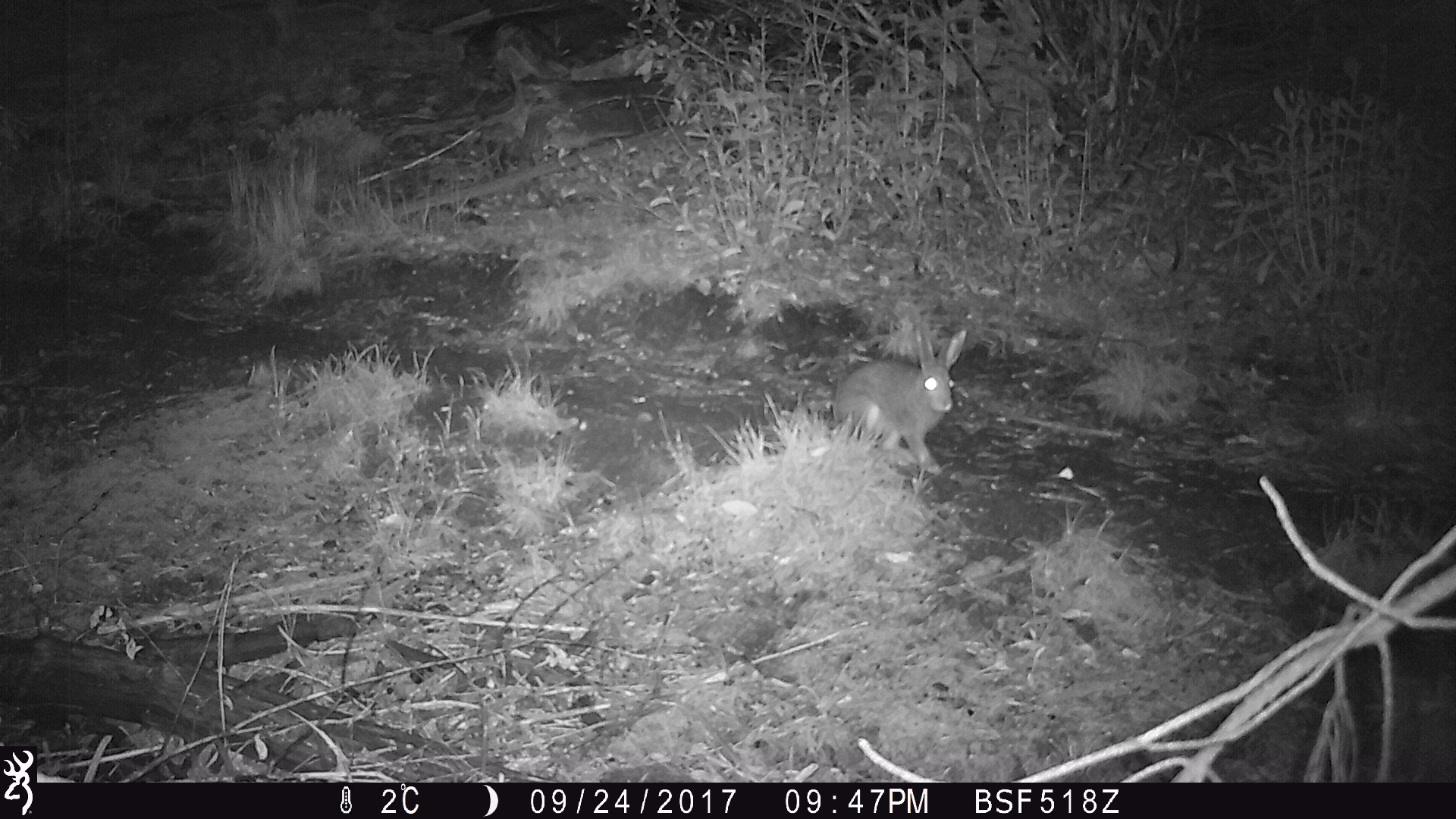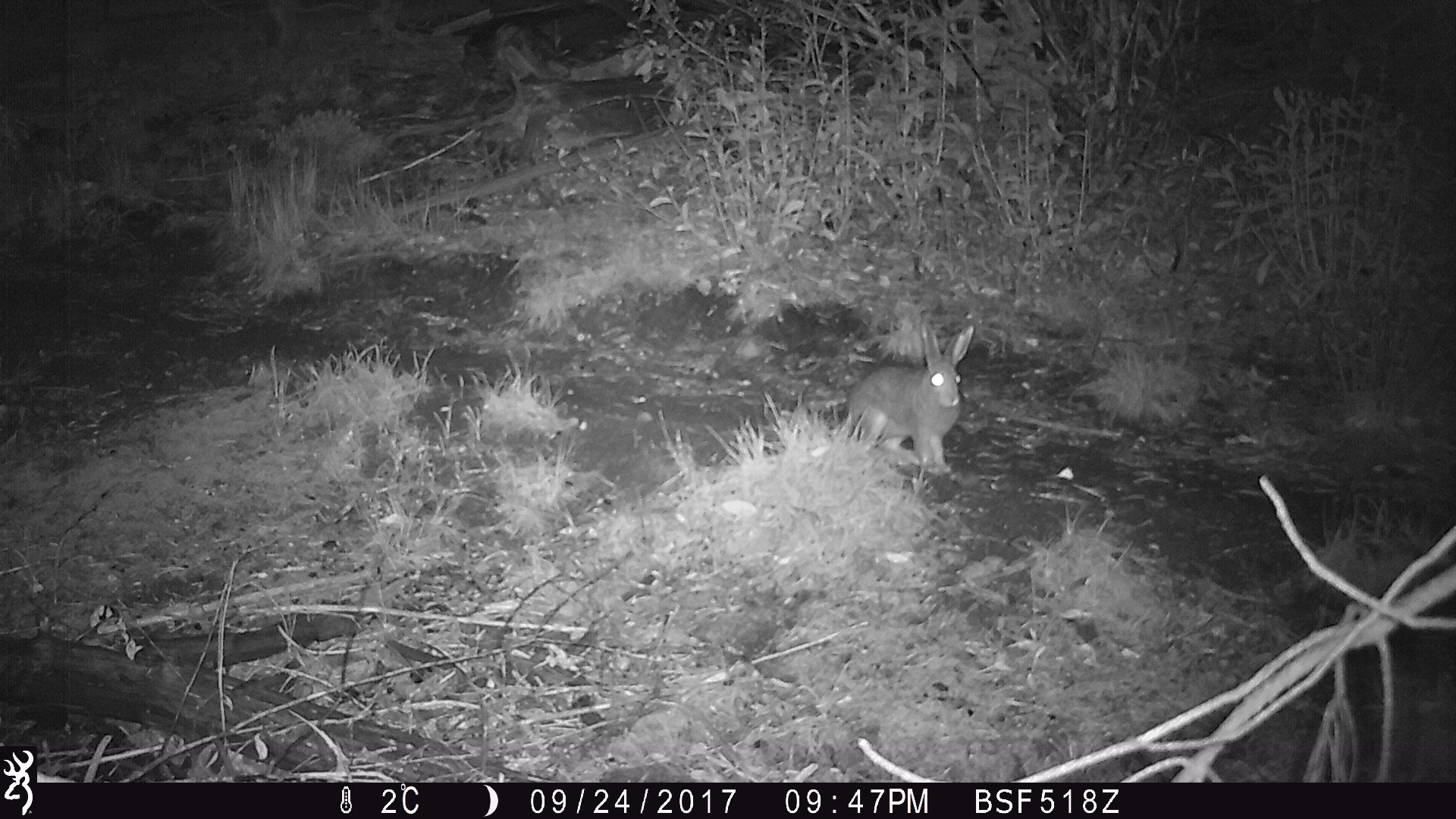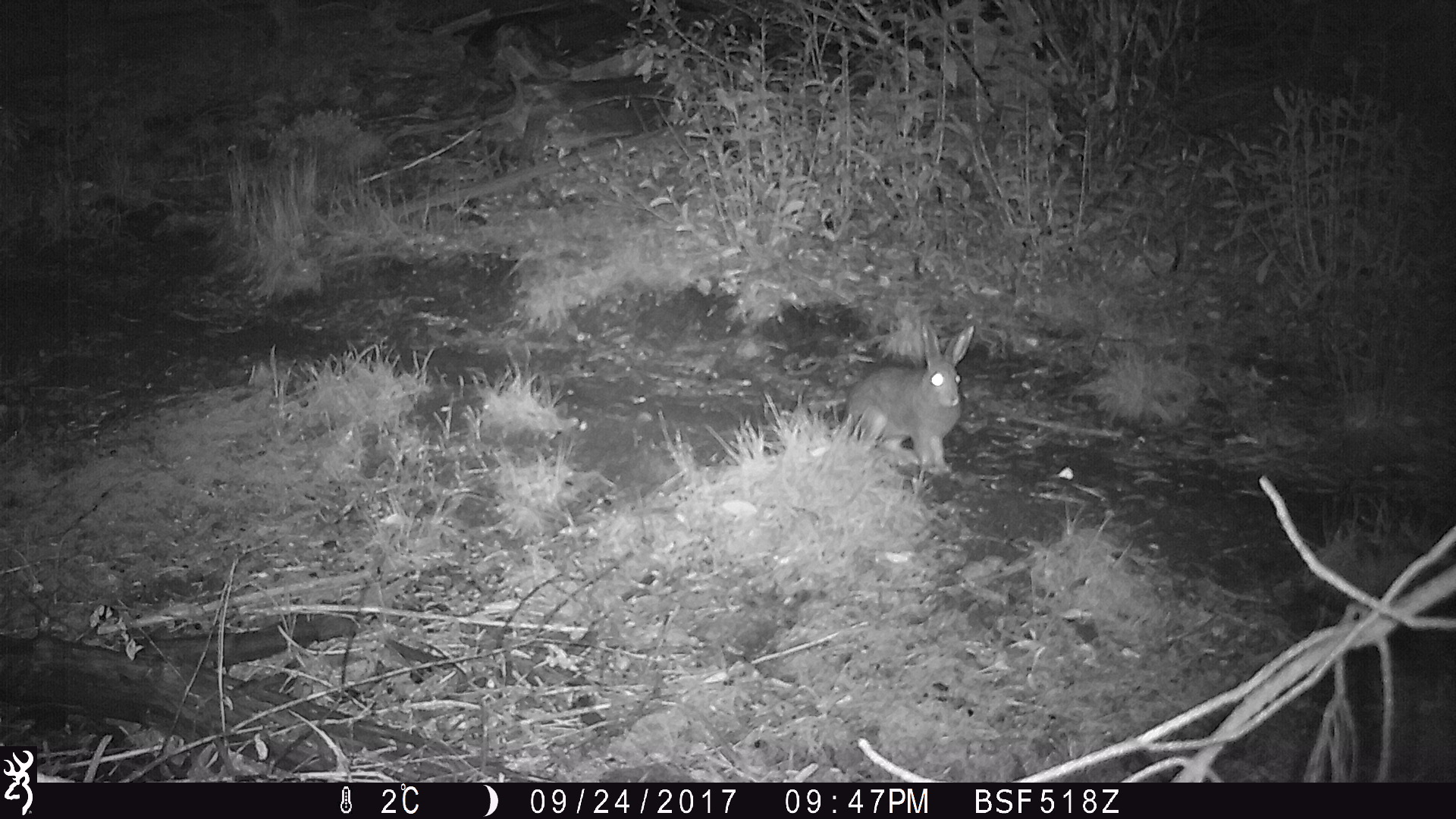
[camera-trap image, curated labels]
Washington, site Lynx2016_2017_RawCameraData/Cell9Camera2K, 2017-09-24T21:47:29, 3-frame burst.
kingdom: Animalia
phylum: Chordata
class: Mammalia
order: Lagomorpha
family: Leporidae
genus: Lepus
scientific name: Lepus americanus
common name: snowshoe hare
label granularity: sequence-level